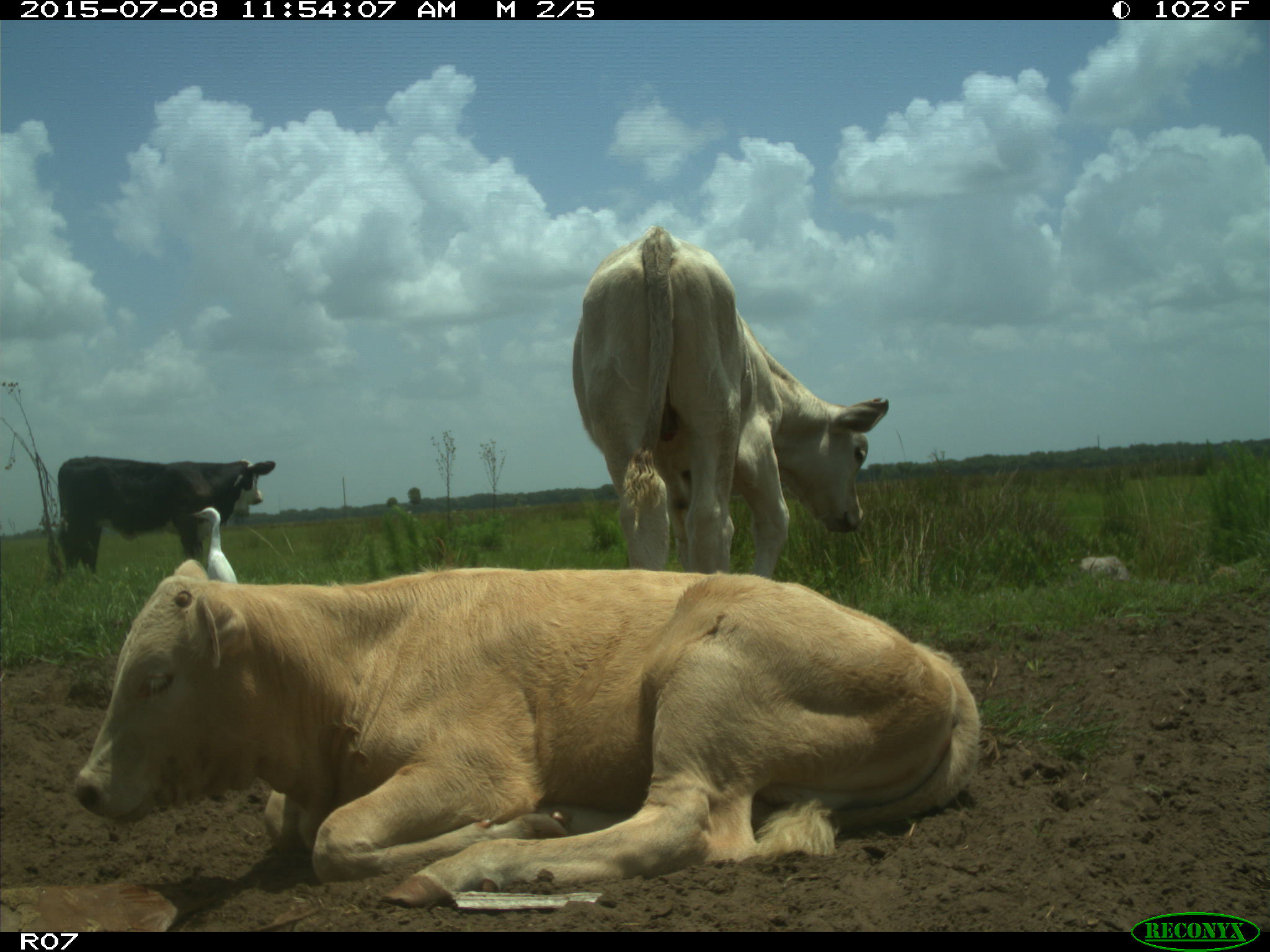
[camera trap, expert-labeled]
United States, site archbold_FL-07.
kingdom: Animalia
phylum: Chordata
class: Mammalia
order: Artiodactyla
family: Bovidae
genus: Bos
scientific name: Bos taurus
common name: domestic cow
Bos taurus (domestic cow).